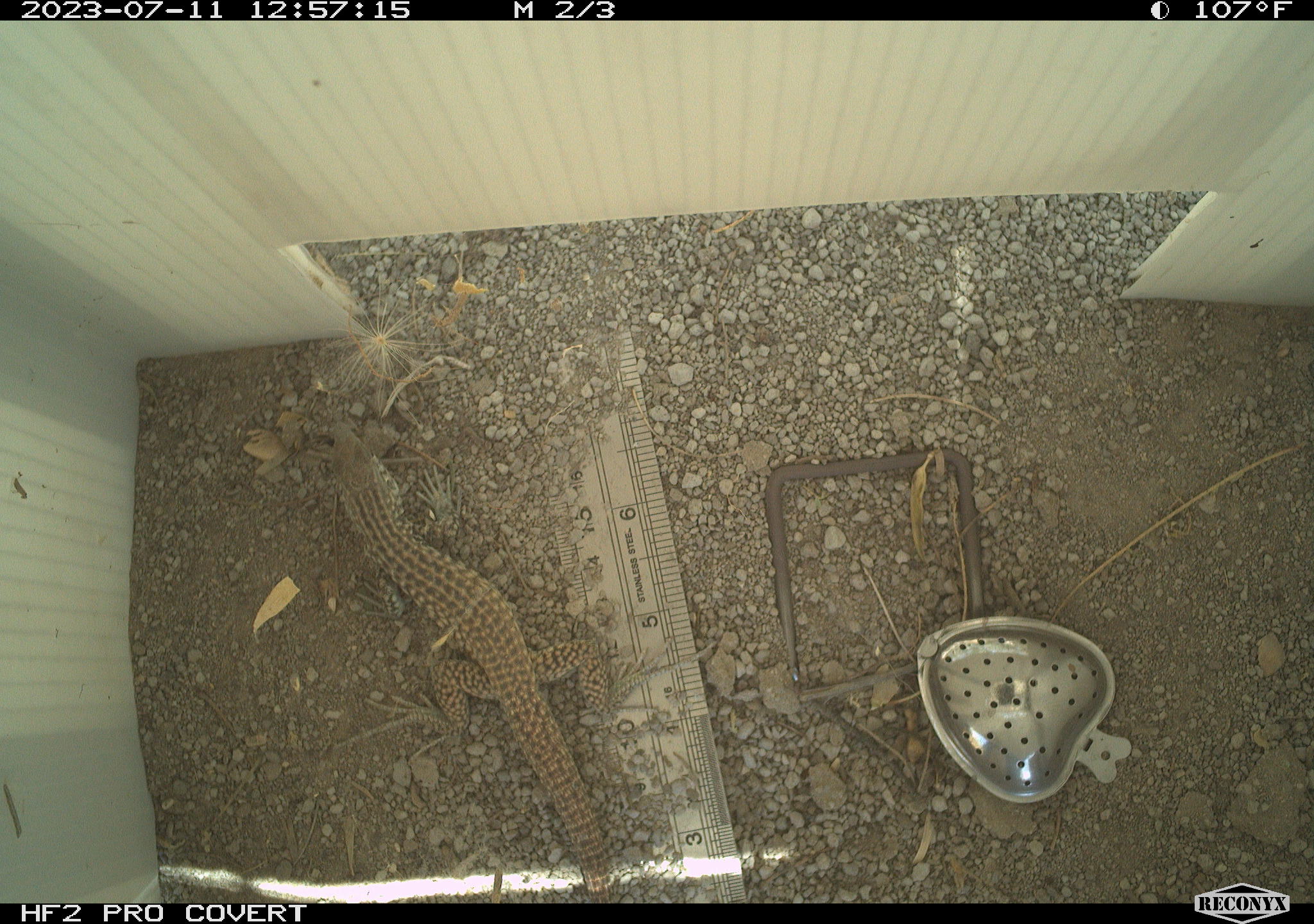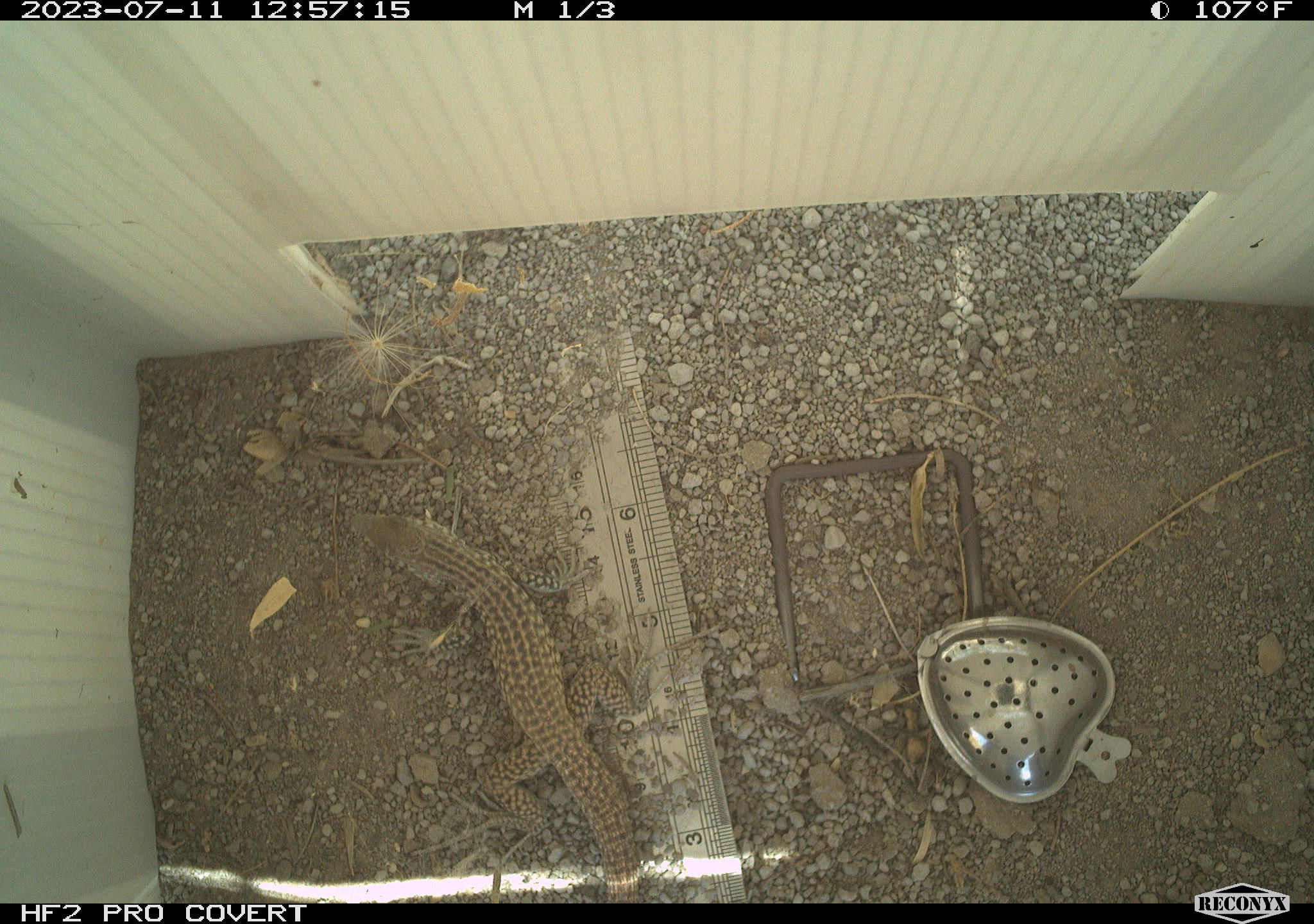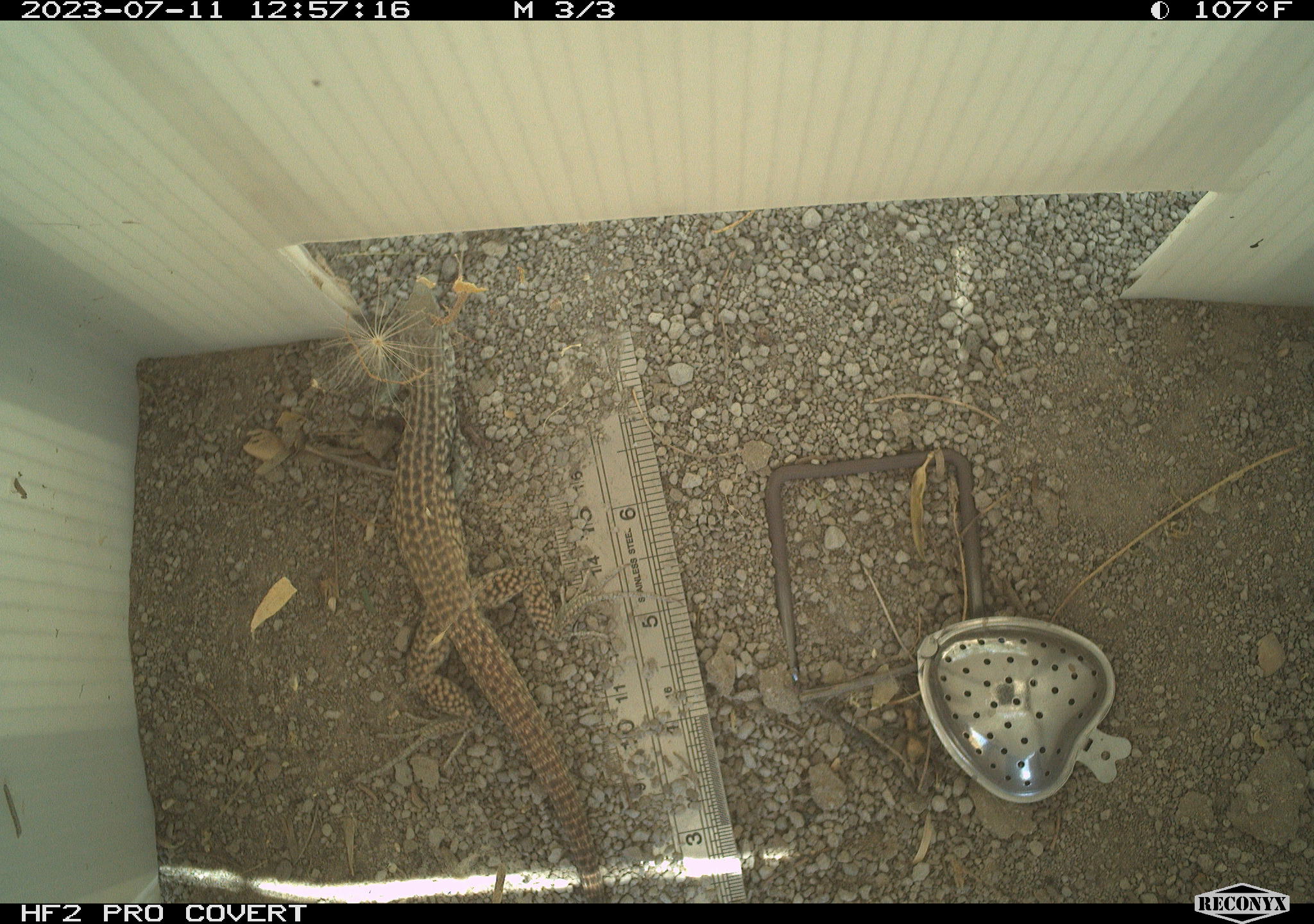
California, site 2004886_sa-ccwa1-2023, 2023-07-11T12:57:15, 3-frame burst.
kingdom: Animalia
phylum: Chordata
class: Reptilia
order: Squamata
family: Teiidae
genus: Aspidoscelis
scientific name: Aspidoscelis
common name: whiptail lizards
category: aspidoscelis species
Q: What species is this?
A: Aspidoscelis species (whiptail lizards) (Aspidoscelis).